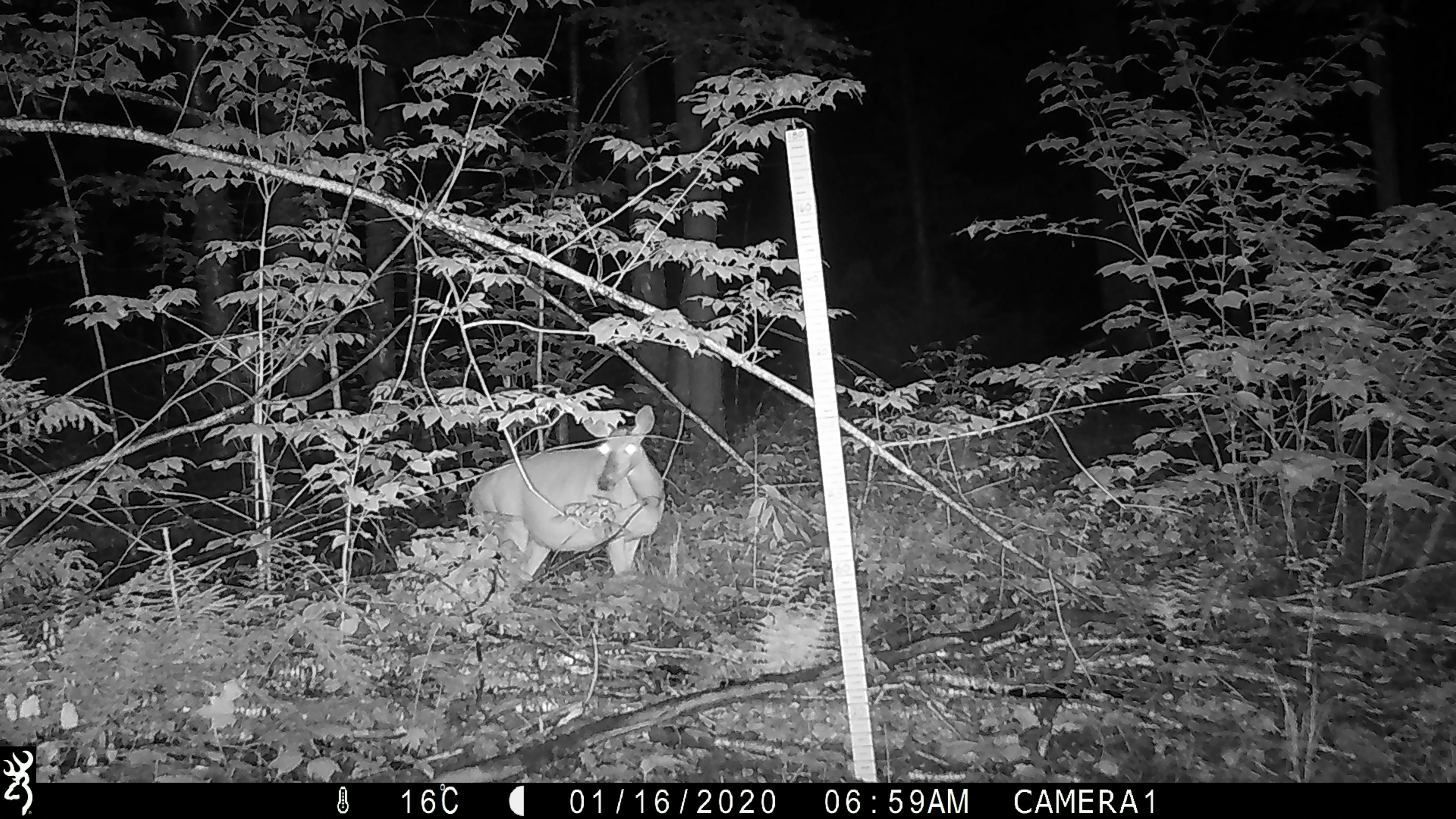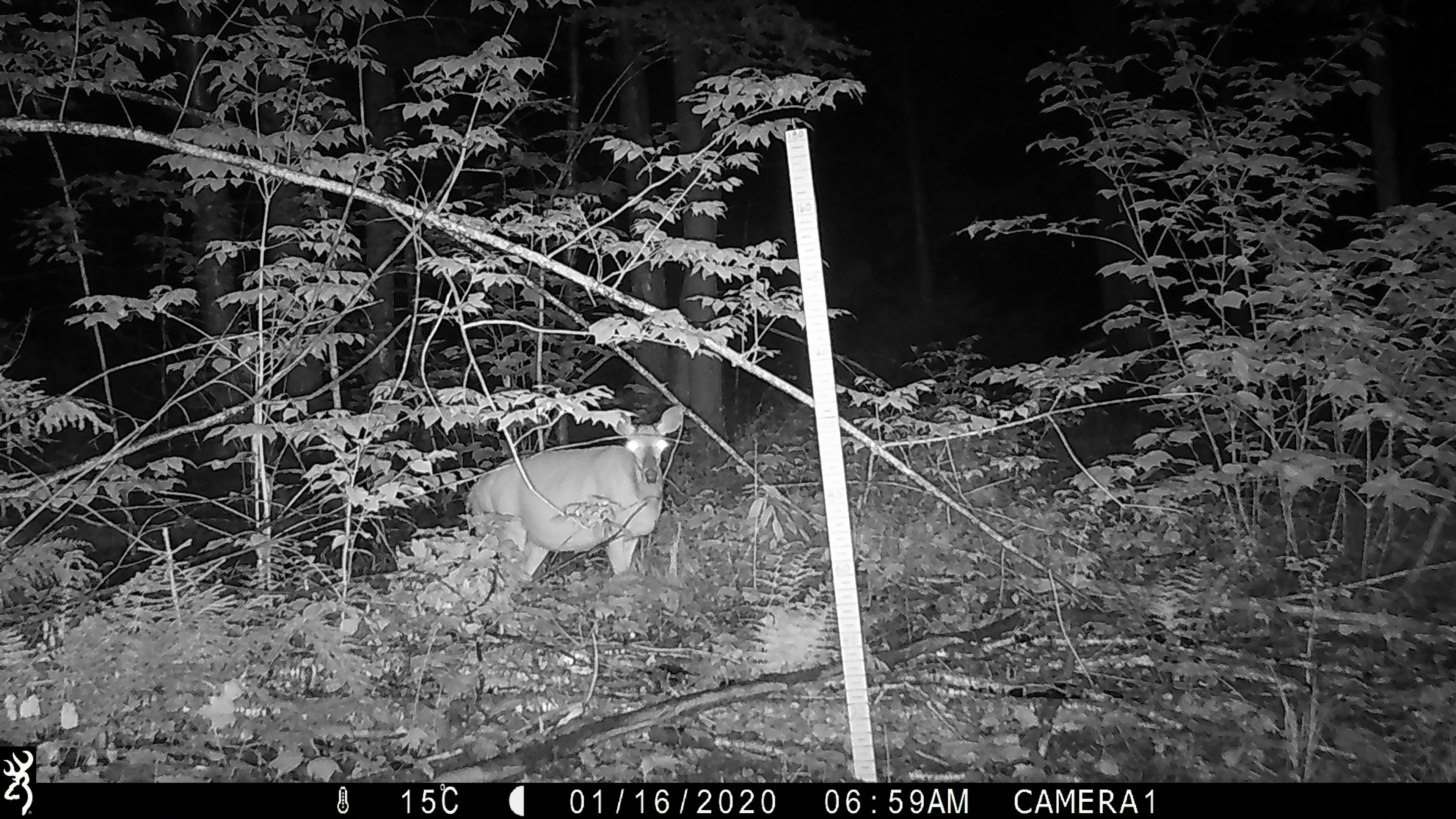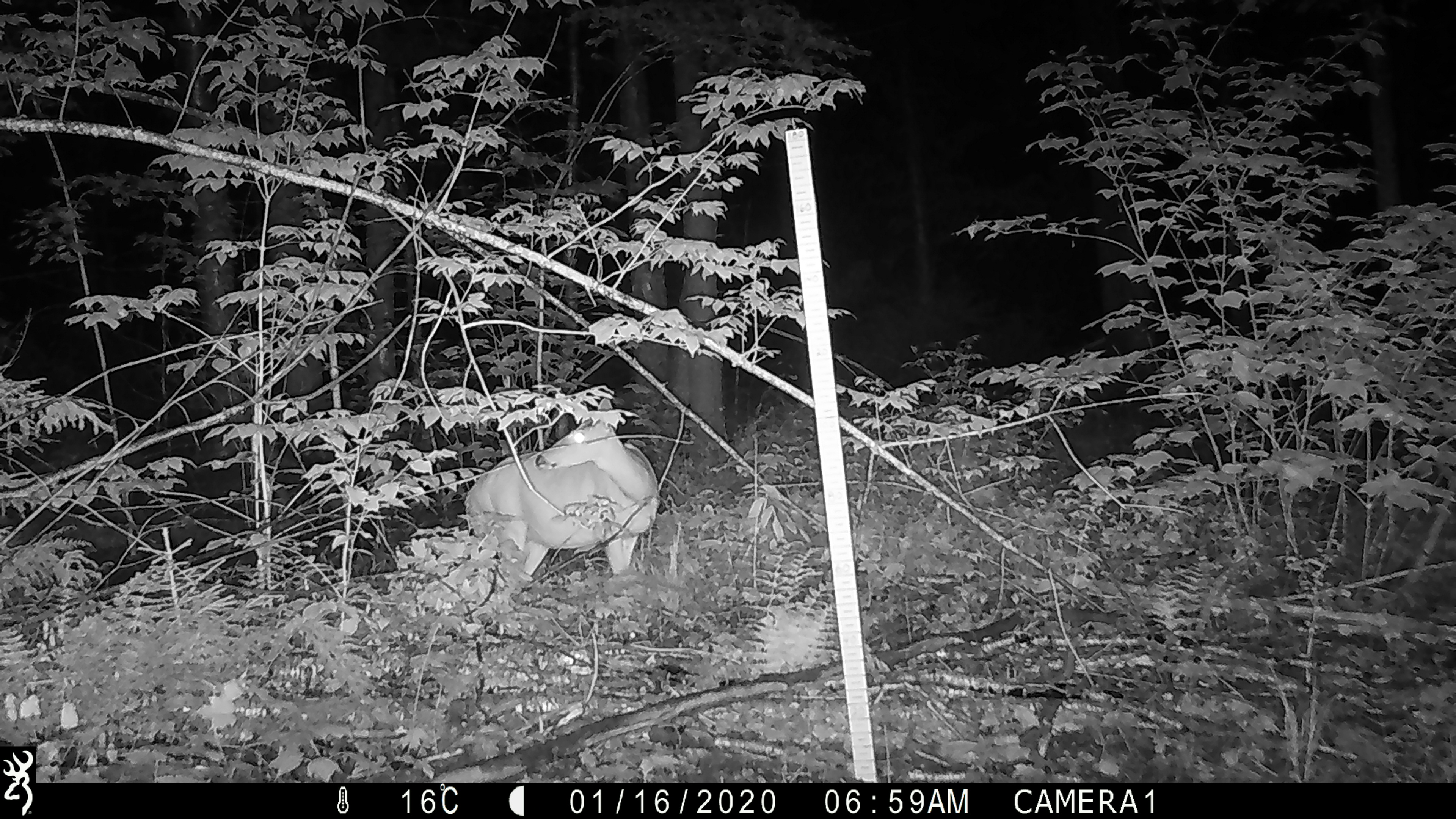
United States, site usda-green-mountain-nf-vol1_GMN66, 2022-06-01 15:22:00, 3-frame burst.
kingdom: Animalia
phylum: Chordata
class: Mammalia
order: Artiodactyla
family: Cervidae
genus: Odocoileus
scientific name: Odocoileus virginianus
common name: white-tailed deer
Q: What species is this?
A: White-tailed deer (Odocoileus virginianus).